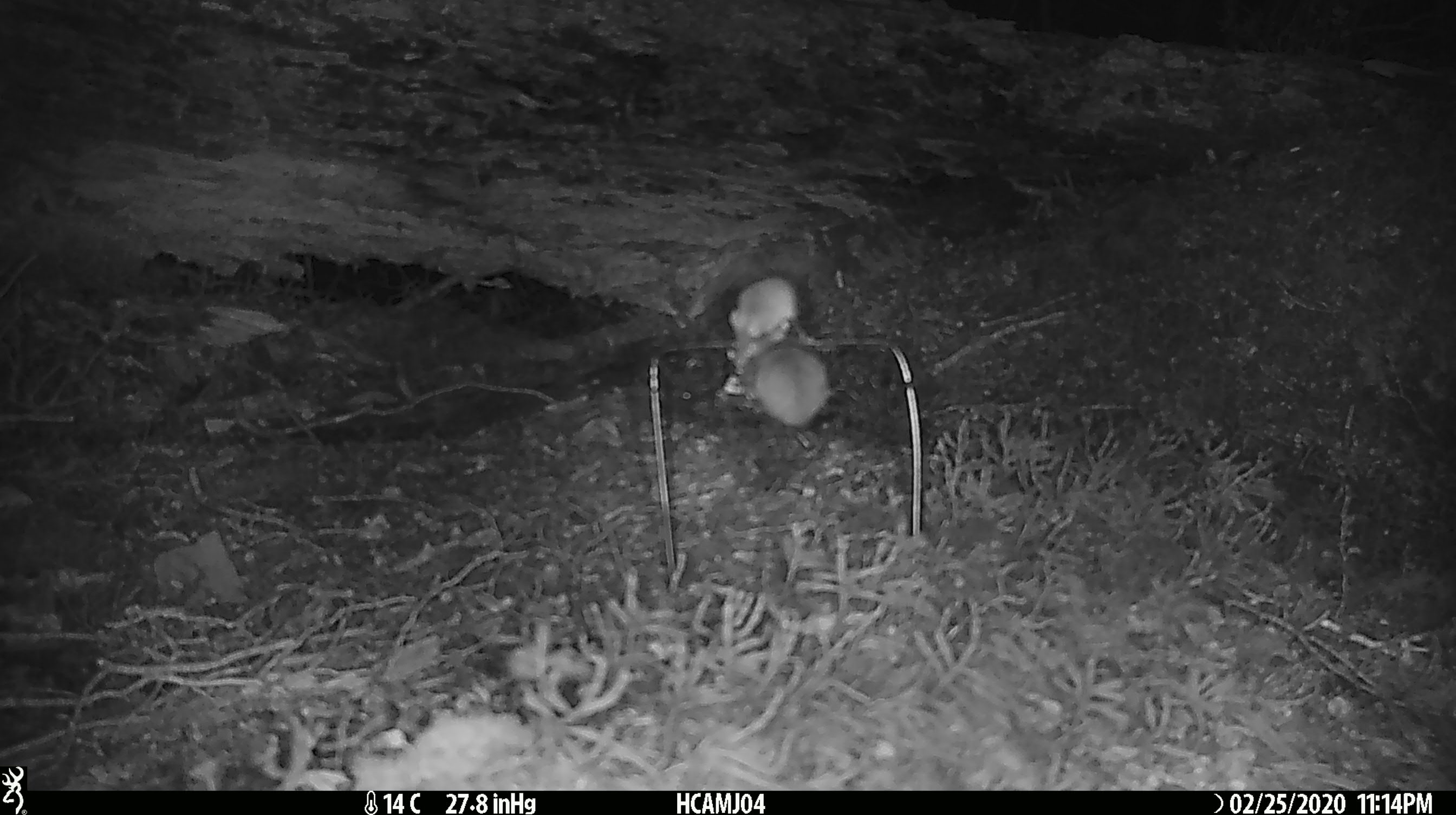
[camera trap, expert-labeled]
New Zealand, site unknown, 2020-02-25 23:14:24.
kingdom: Animalia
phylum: Chordata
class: Mammalia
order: Rodentia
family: Muridae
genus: Mus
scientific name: Mus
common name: mouse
Mouse (Mus).